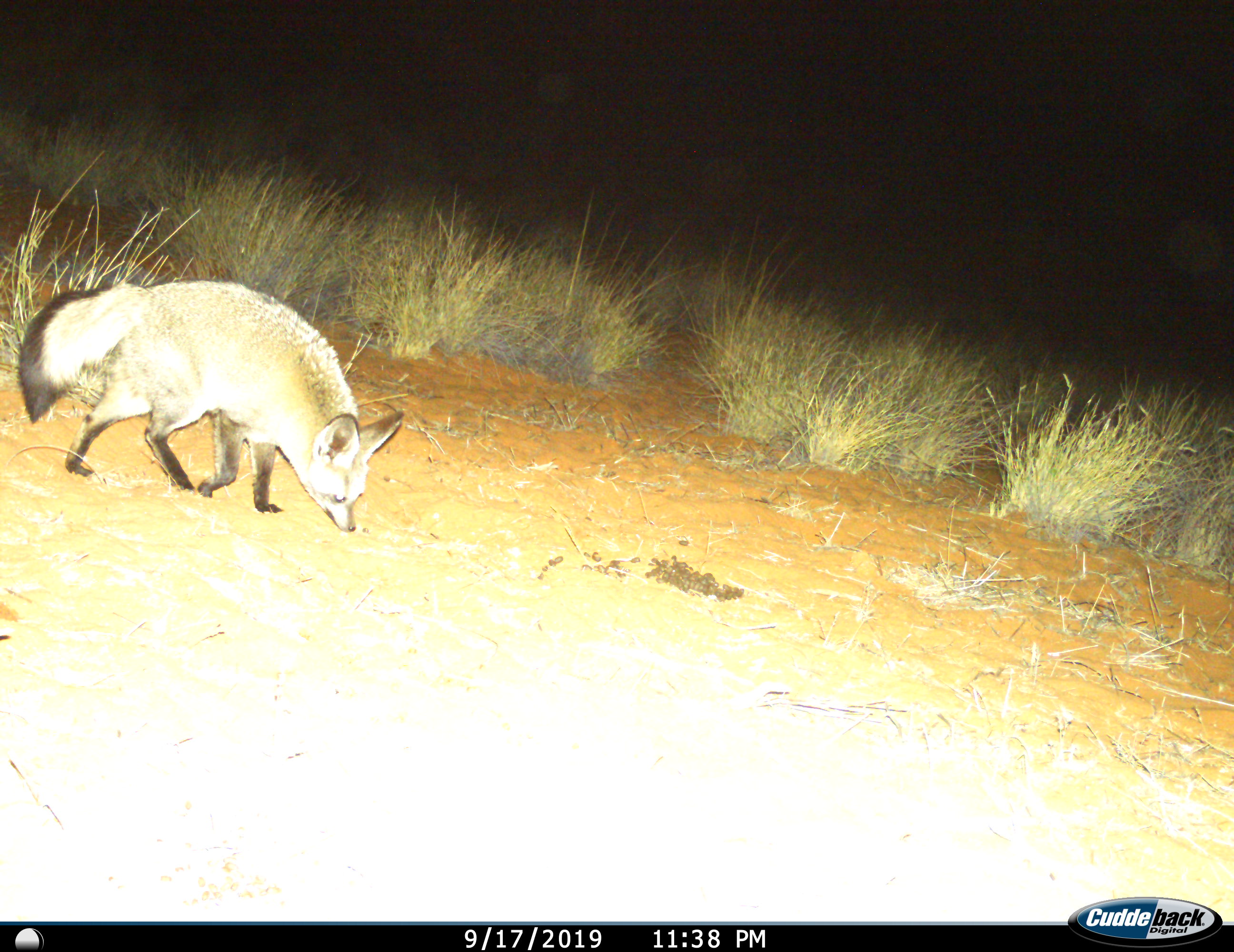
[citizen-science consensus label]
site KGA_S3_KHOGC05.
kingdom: Animalia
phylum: Chordata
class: Mammalia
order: Carnivora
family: Canidae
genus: Otocyon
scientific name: Otocyon megalotis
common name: bat-eared fox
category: foxbateared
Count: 1.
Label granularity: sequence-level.